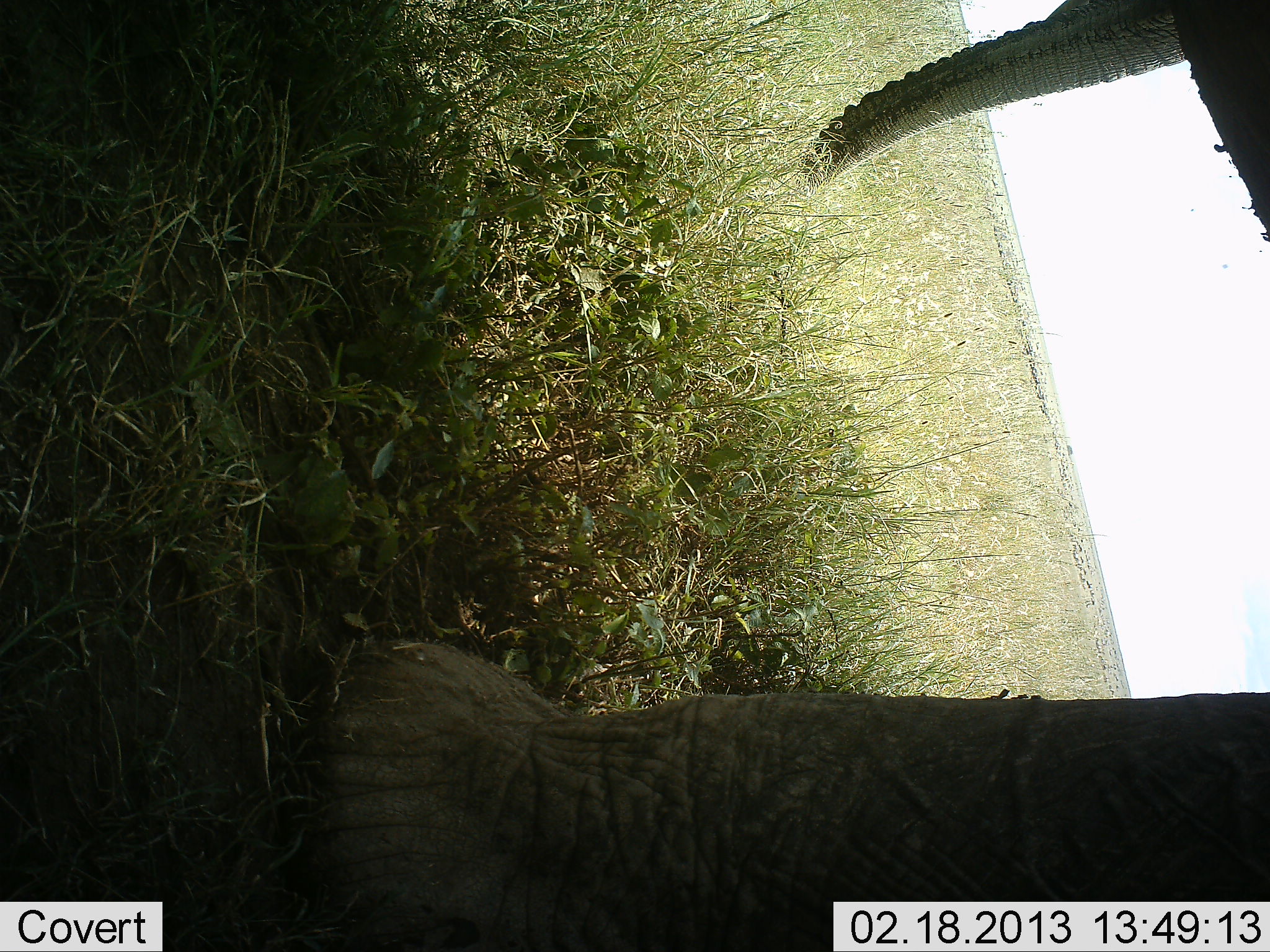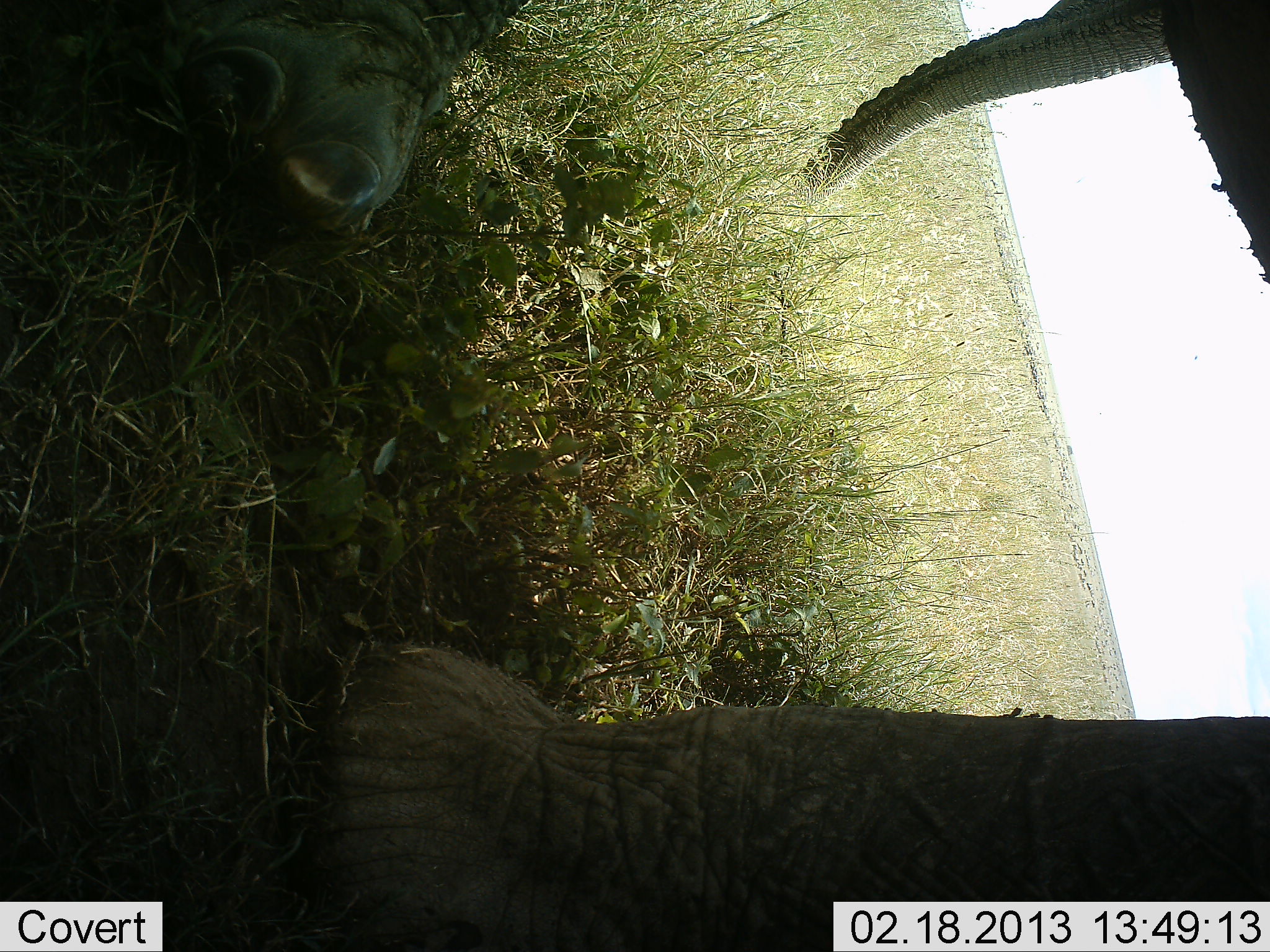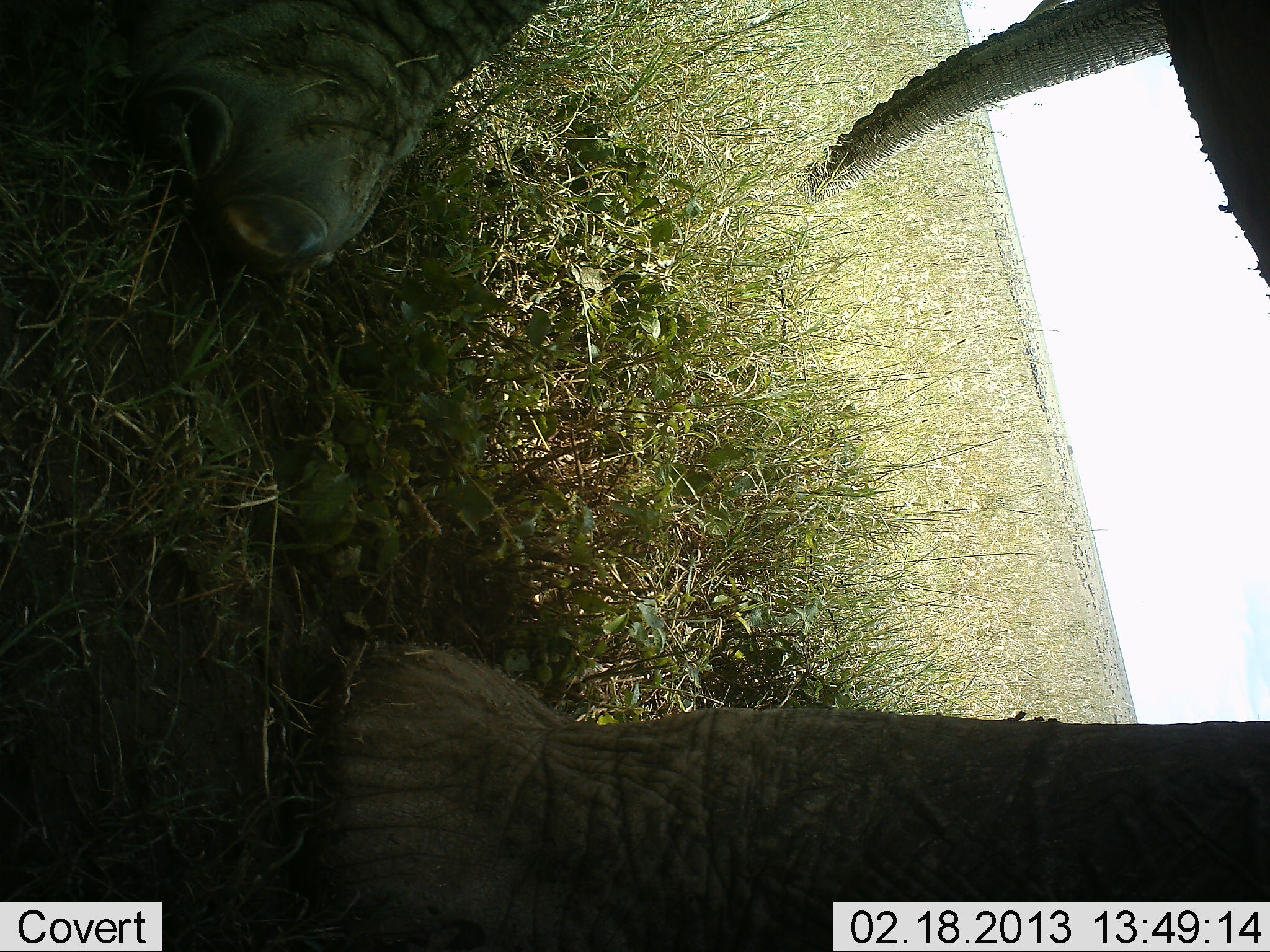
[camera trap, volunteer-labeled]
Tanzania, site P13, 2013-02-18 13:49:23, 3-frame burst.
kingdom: Animalia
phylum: Chordata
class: Mammalia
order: Proboscidea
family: Elephantidae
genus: Loxodonta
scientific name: Loxodonta africana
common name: african bush elephant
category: elephant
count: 2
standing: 86%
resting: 0%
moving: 7%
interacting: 4%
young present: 0%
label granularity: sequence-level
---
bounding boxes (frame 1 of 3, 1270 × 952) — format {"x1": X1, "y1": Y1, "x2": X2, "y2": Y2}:
animal: {"x1": 321, "y1": 0, "x2": 1270, "y2": 952}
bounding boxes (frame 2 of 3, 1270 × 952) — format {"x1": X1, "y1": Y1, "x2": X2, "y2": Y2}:
animal: {"x1": 189, "y1": 1, "x2": 1269, "y2": 952}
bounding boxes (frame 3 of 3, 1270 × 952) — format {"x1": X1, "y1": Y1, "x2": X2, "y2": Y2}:
animal: {"x1": 161, "y1": 0, "x2": 1270, "y2": 952}